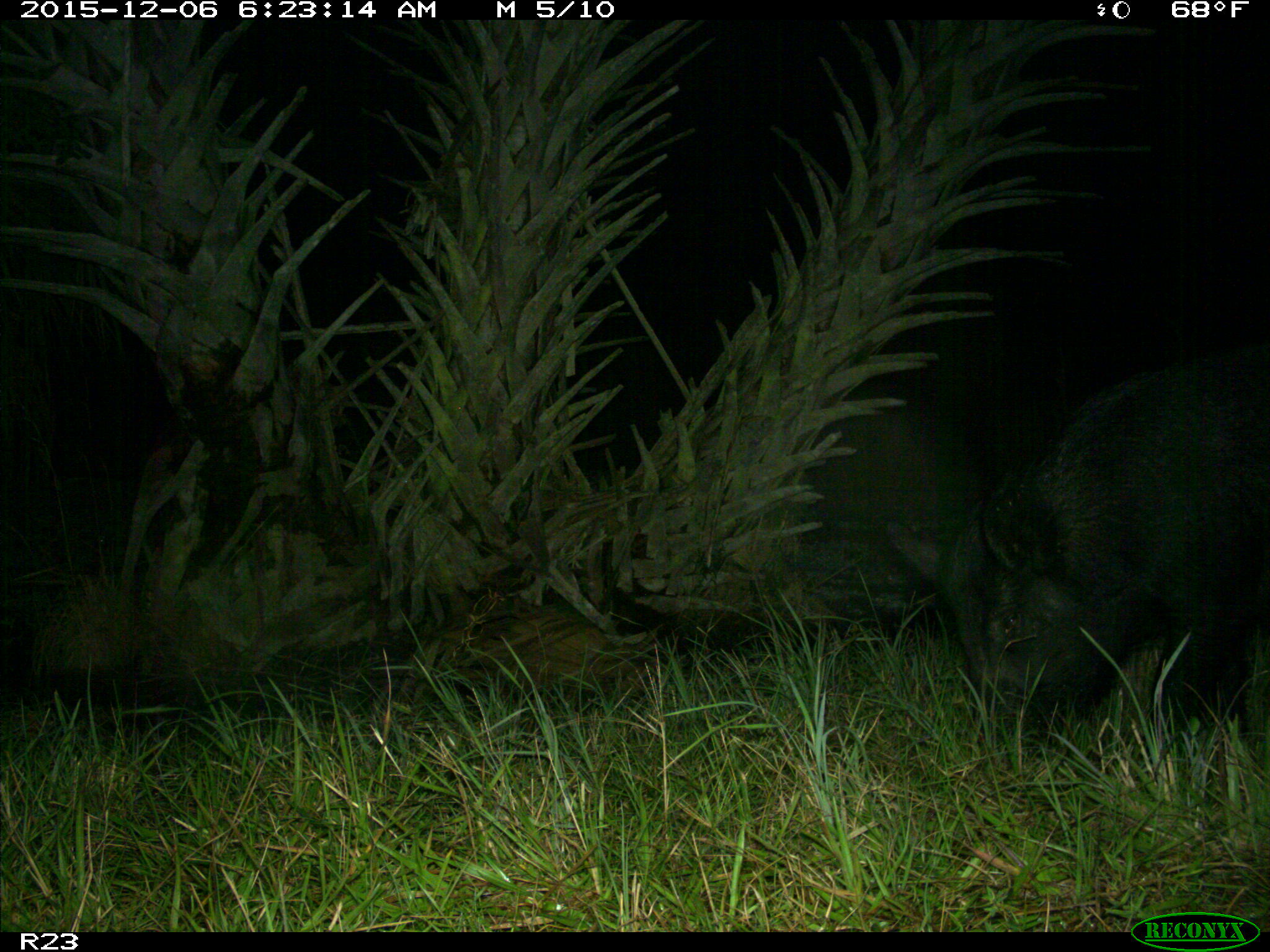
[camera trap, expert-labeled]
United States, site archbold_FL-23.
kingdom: Animalia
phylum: Chordata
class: Mammalia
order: Artiodactyla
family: Suidae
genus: Sus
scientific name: Sus scrofa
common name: wild boar